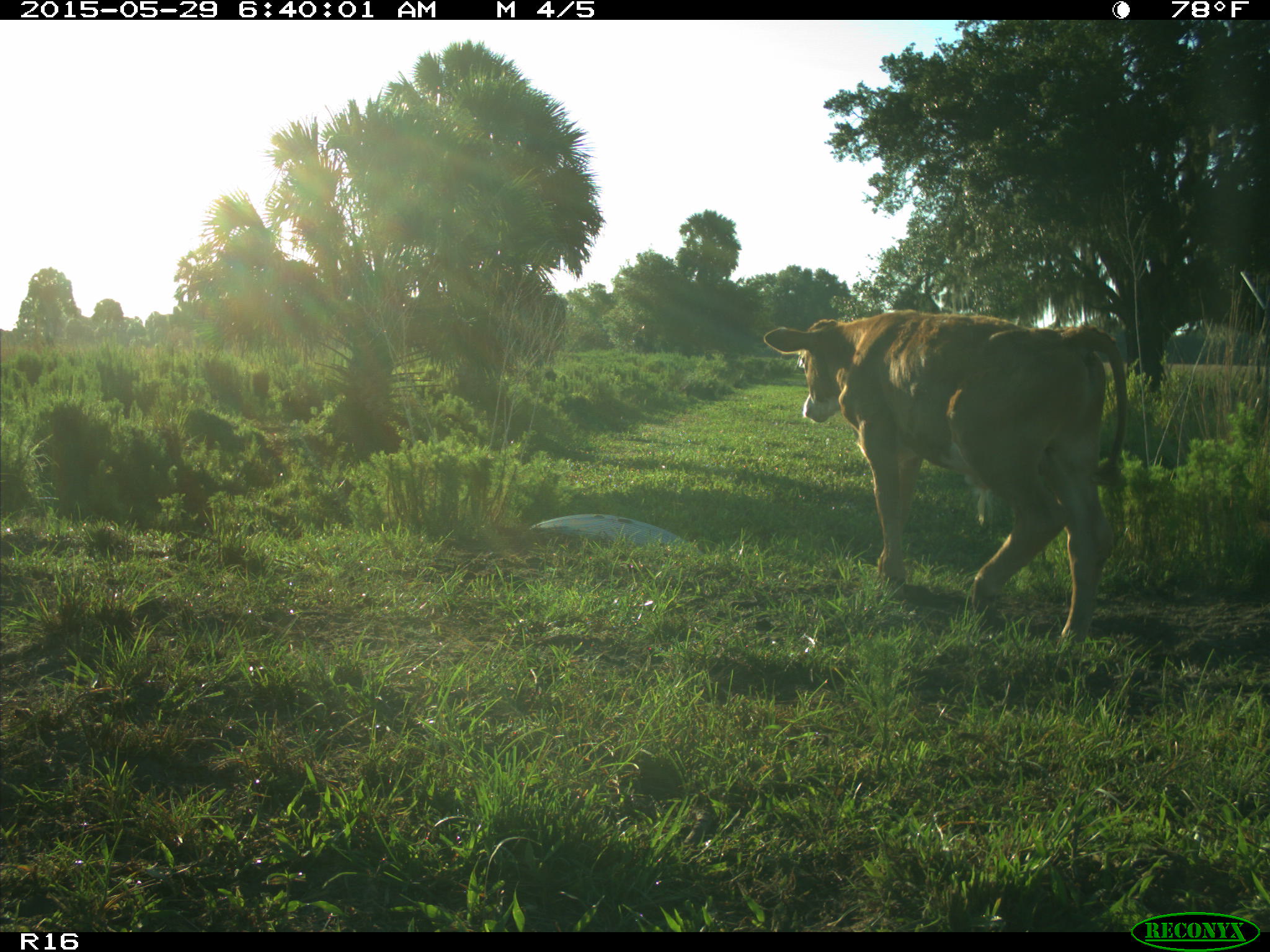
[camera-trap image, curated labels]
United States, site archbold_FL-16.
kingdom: Animalia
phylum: Chordata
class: Mammalia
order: Artiodactyla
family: Bovidae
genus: Bos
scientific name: Bos taurus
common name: domestic cow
Bos taurus (domestic cow).